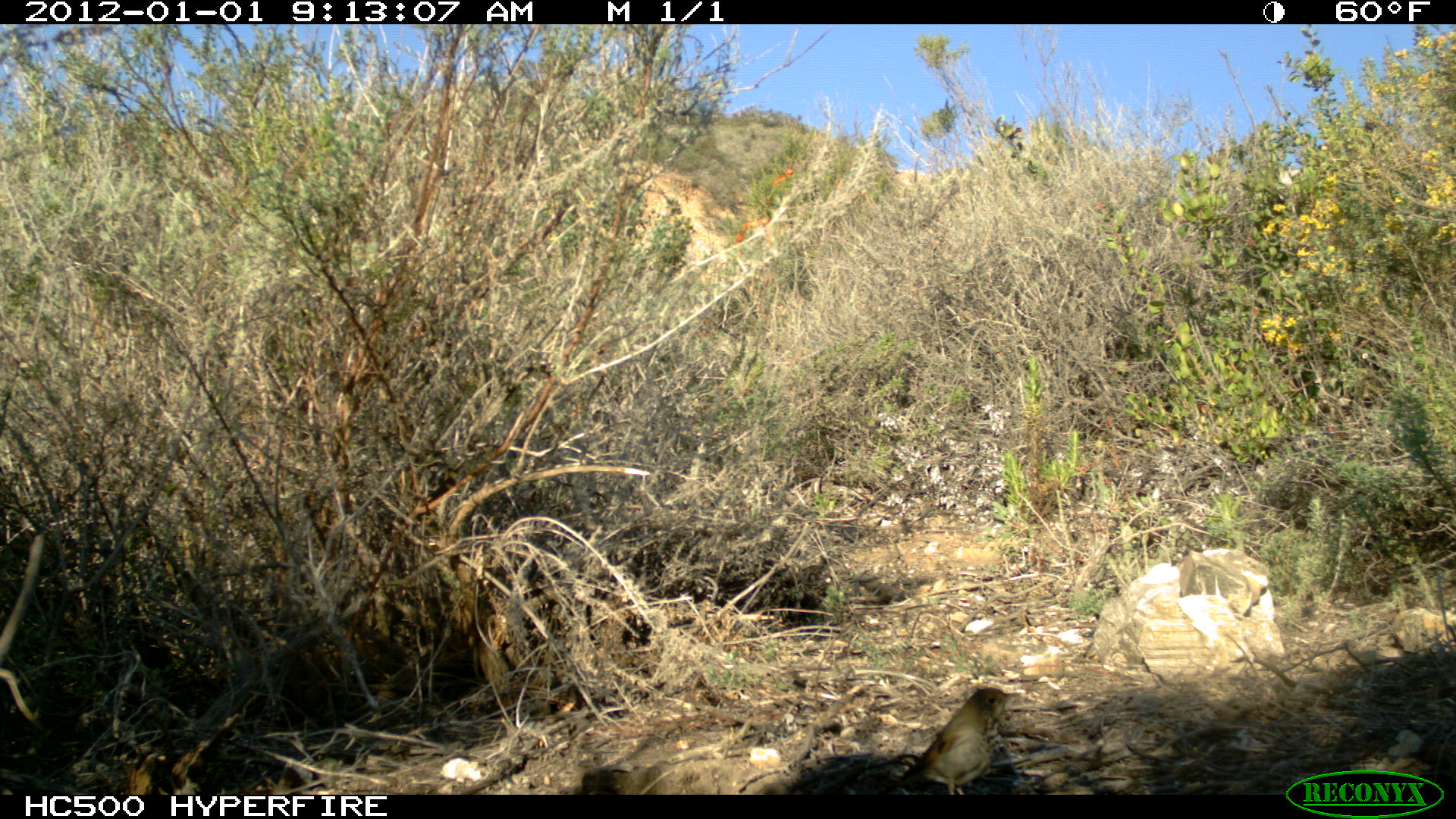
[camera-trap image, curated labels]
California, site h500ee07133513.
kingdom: Animalia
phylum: Chordata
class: Aves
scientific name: Aves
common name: bird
Bird (Aves).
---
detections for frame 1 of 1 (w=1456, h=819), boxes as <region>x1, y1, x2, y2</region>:
bird: <region>877, 687, 1020, 794</region>